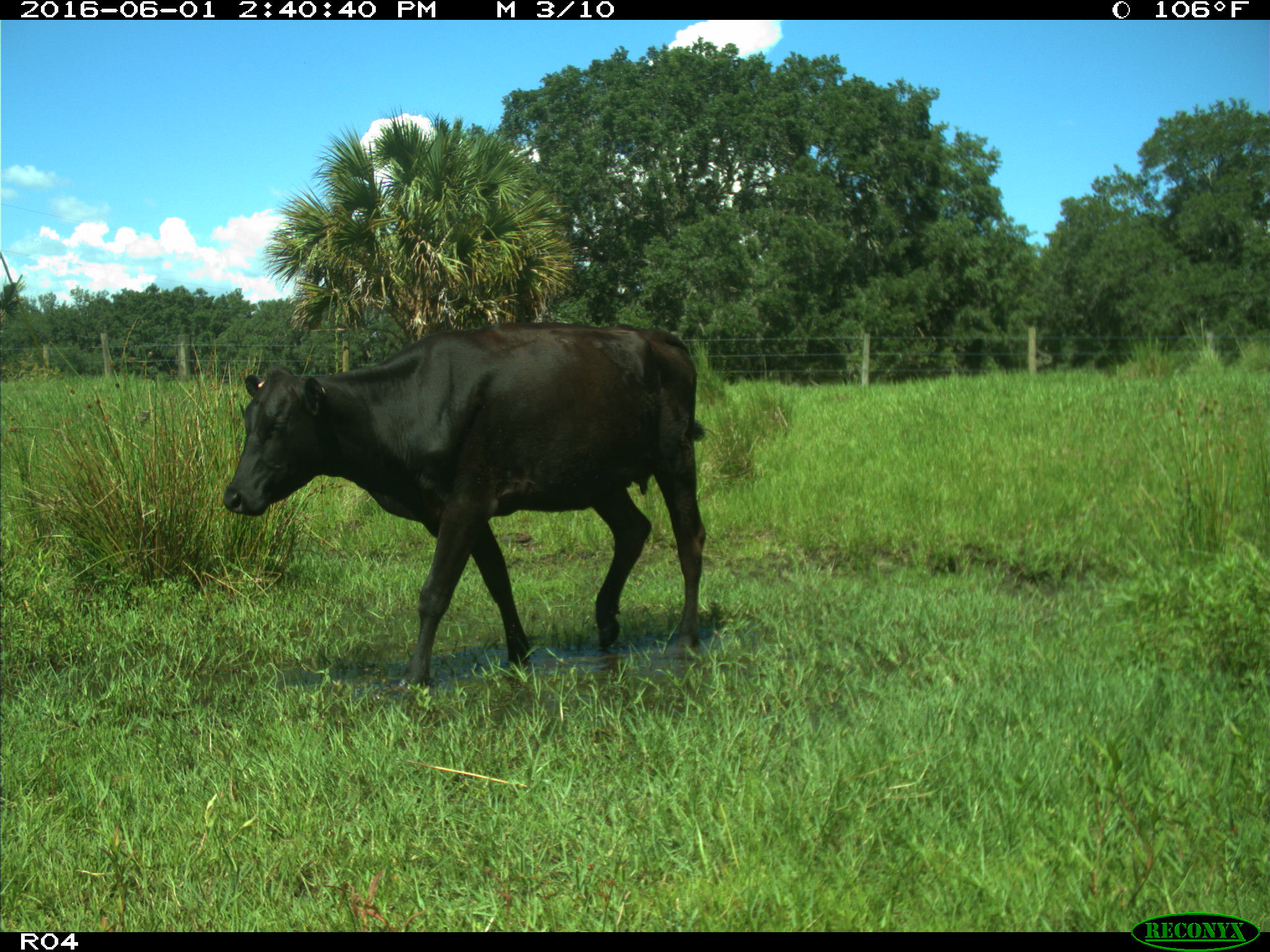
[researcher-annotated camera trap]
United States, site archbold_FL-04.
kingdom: Animalia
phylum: Chordata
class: Mammalia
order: Artiodactyla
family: Bovidae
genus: Bos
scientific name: Bos taurus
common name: domestic cow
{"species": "Bos taurus (domestic cow)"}